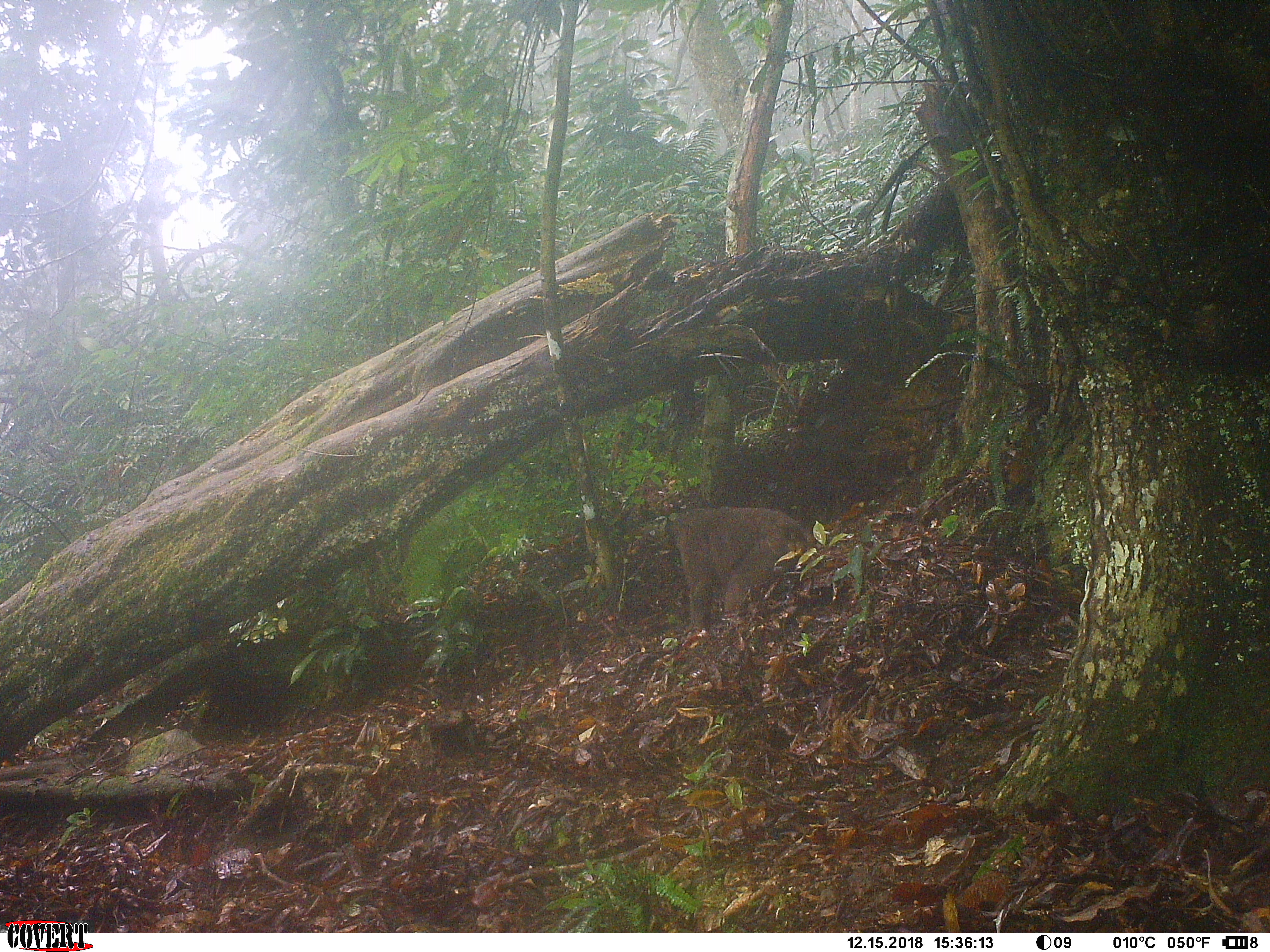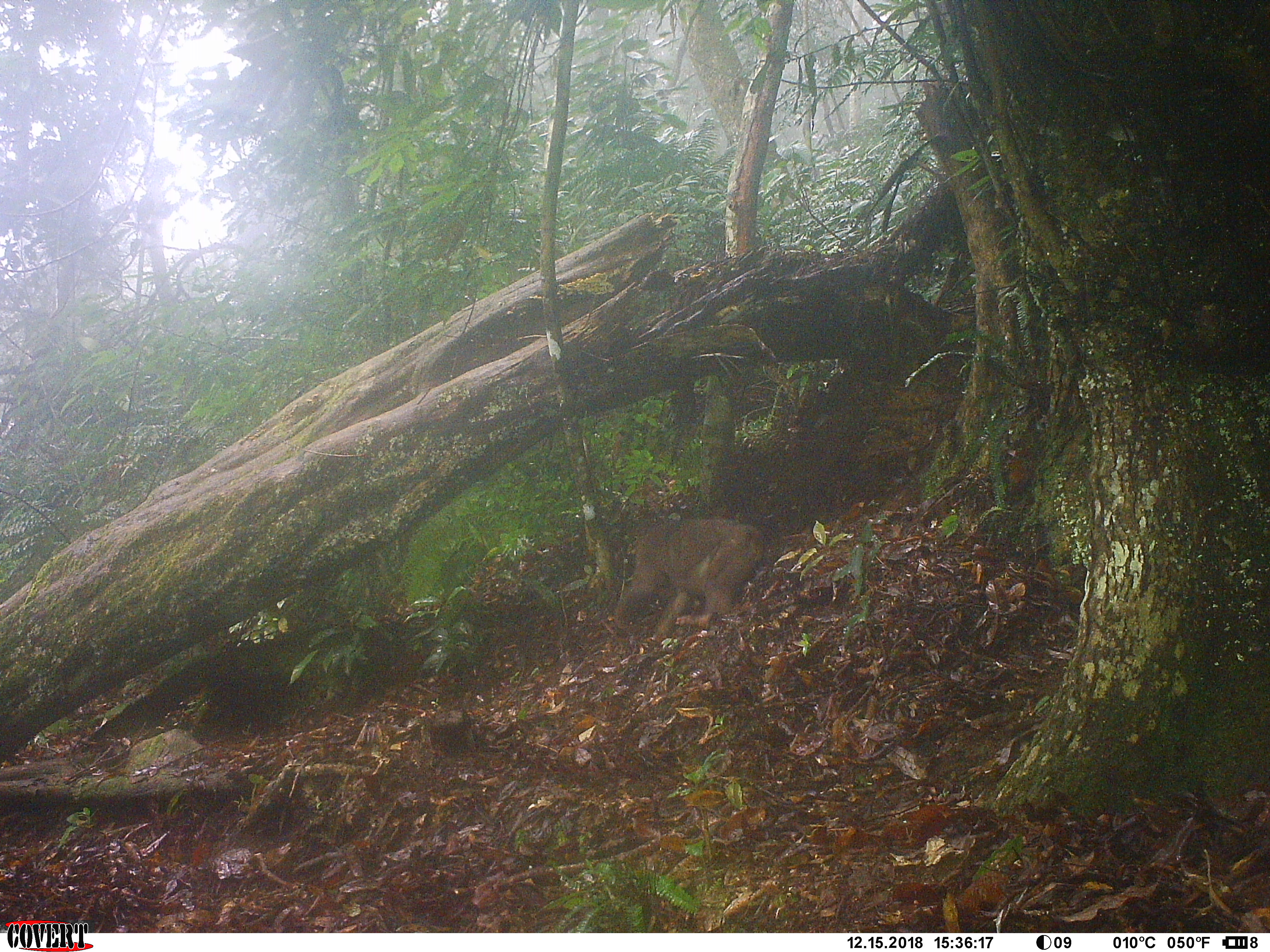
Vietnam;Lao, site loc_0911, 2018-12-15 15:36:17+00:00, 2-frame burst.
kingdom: Animalia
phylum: Chordata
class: Mammalia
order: Primates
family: Cercopithecidae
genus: Macaca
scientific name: Macaca arctoides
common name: stump-tailed macaque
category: stump tailed macaque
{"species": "stump tailed macaque (stump-tailed macaque) (Macaca arctoides)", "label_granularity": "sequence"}